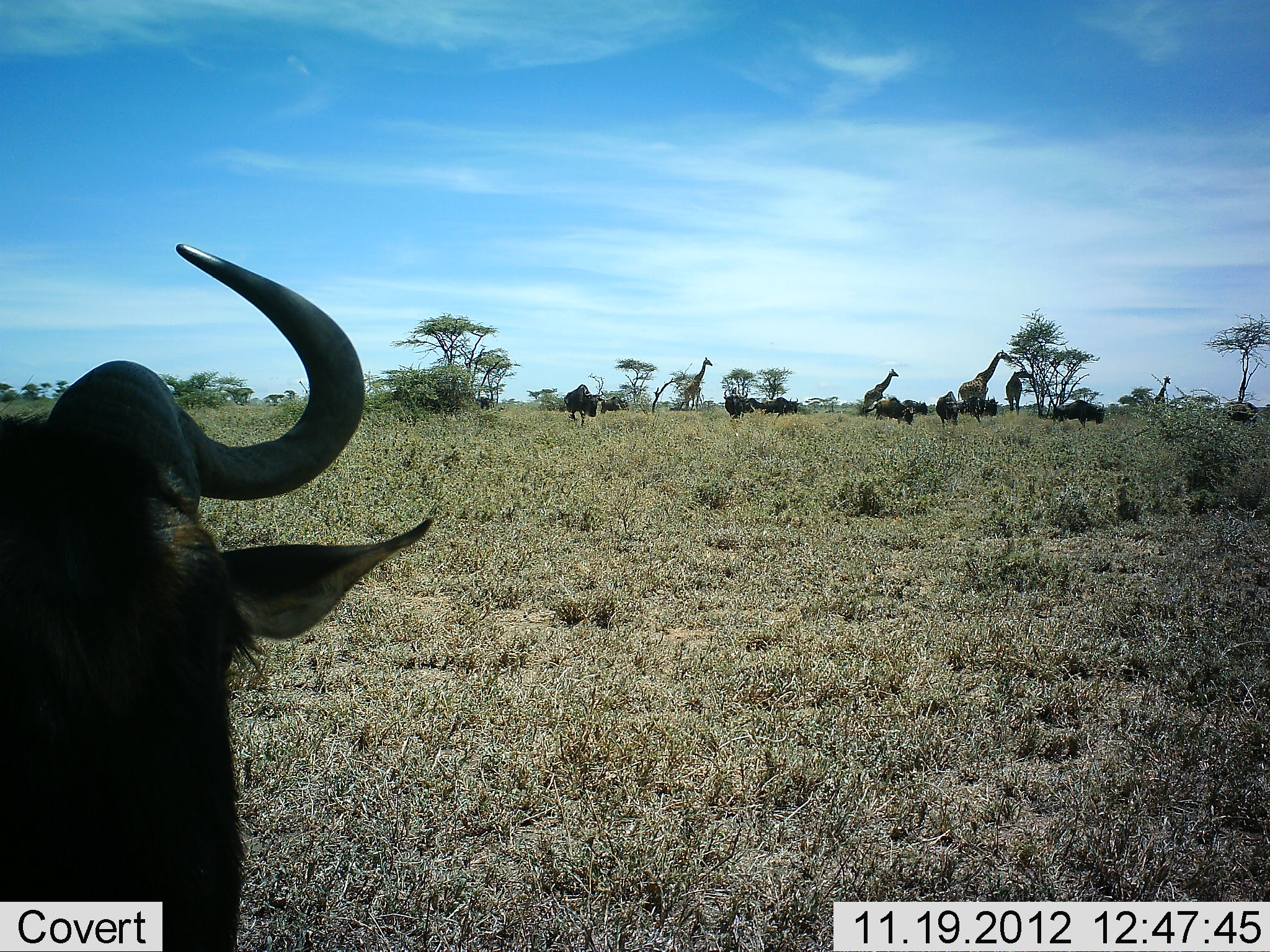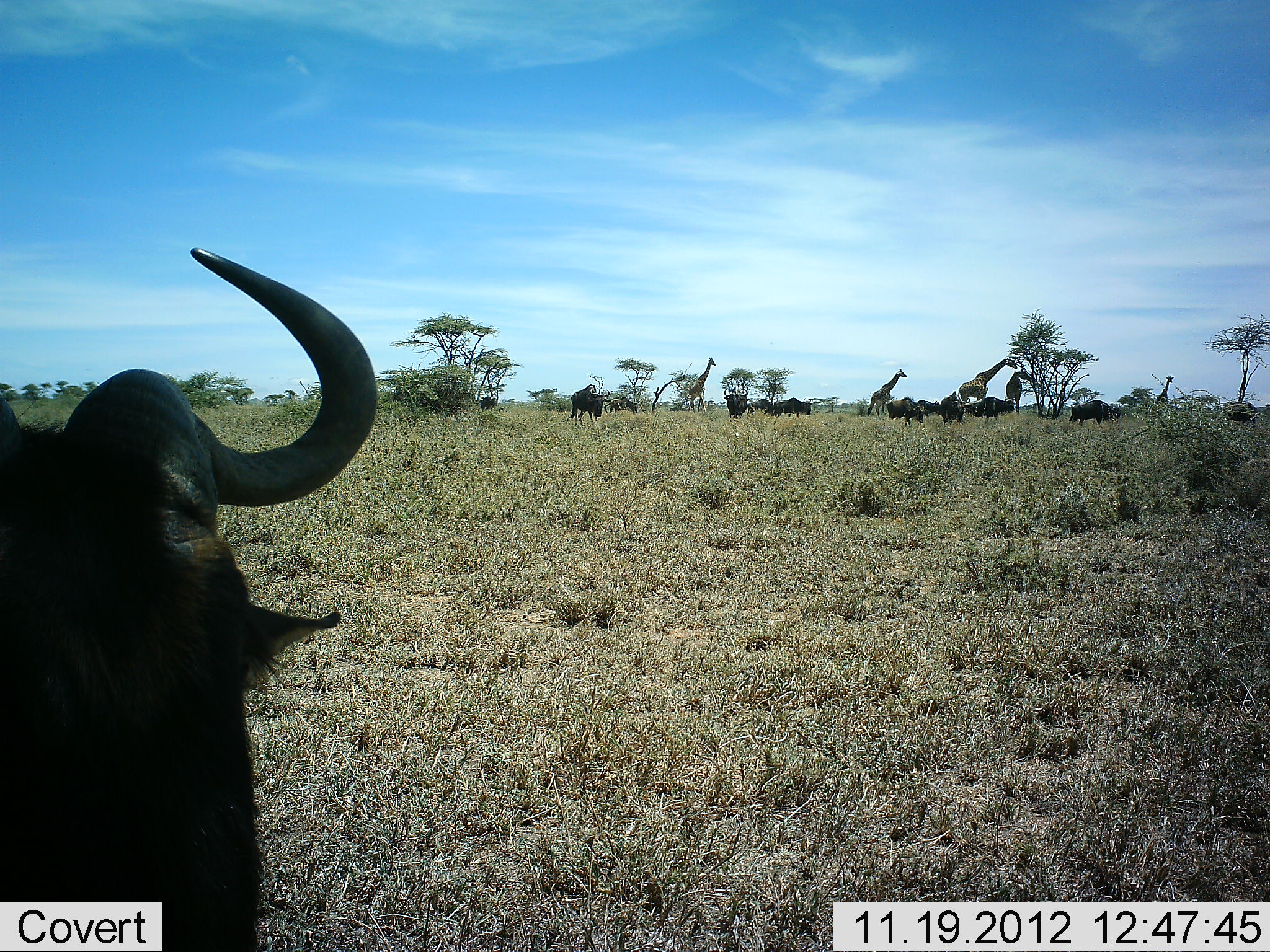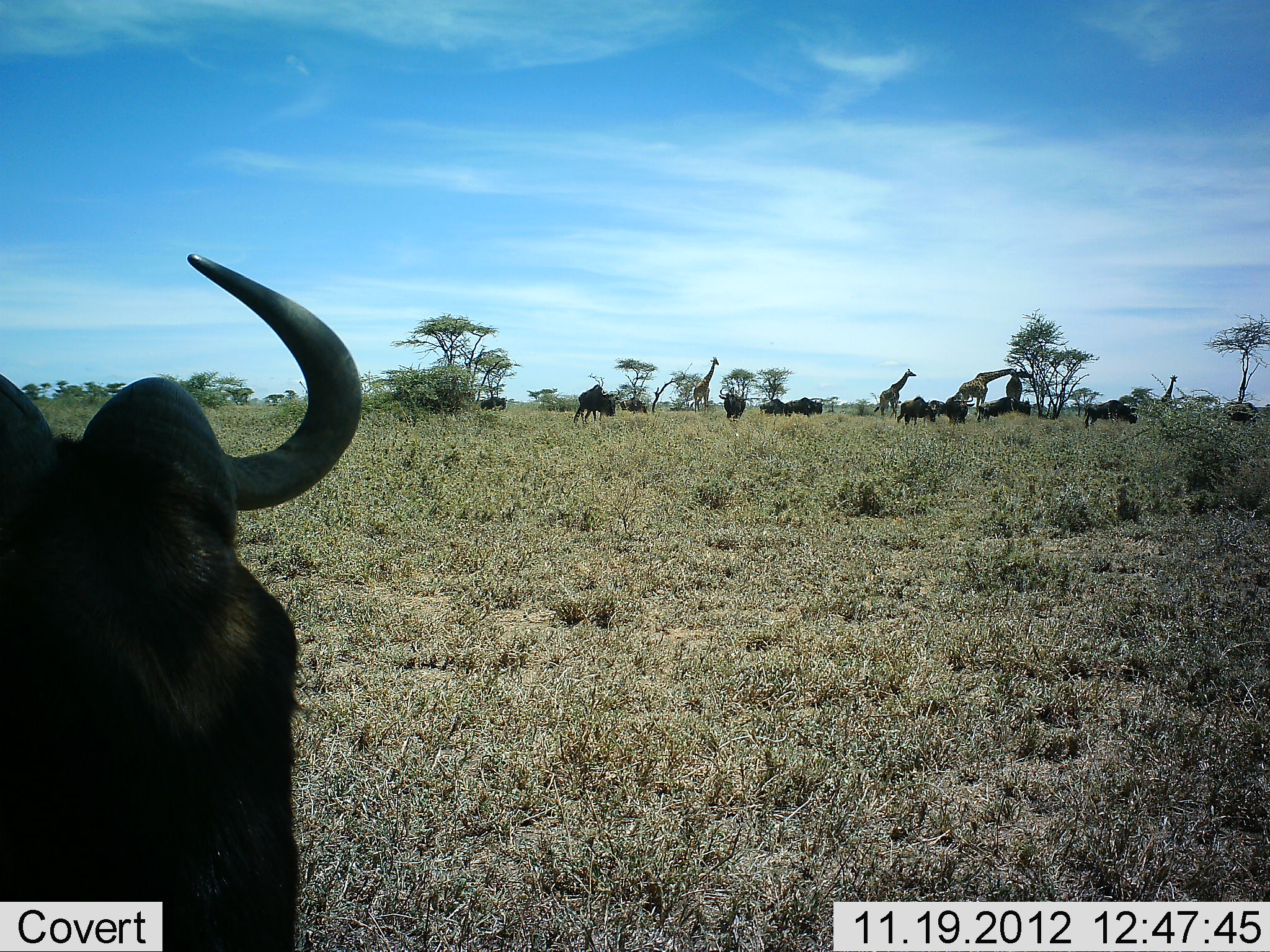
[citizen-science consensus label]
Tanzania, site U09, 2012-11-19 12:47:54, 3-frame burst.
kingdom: Animalia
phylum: Chordata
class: Mammalia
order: Artiodactyla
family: Giraffidae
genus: Giraffa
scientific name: Giraffa camelopardalis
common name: giraffe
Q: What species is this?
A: Giraffe (Giraffa camelopardalis).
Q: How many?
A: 5.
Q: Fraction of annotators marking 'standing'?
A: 10%.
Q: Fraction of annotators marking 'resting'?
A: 0%.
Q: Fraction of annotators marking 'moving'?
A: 90%.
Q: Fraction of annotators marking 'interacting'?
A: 0%.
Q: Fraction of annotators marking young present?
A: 0%.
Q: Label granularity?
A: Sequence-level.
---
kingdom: Animalia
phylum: Chordata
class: Mammalia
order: Artiodactyla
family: Bovidae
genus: Connochaetes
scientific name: Connochaetes taurinus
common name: blue wildebeest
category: wildebeest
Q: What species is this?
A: Wildebeest (blue wildebeest) (Connochaetes taurinus).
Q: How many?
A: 11-50.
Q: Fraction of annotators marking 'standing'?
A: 70%.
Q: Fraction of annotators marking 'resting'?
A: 20%.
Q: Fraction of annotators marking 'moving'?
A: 90%.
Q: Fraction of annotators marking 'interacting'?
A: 0%.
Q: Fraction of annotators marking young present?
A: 0%.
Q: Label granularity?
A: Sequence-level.